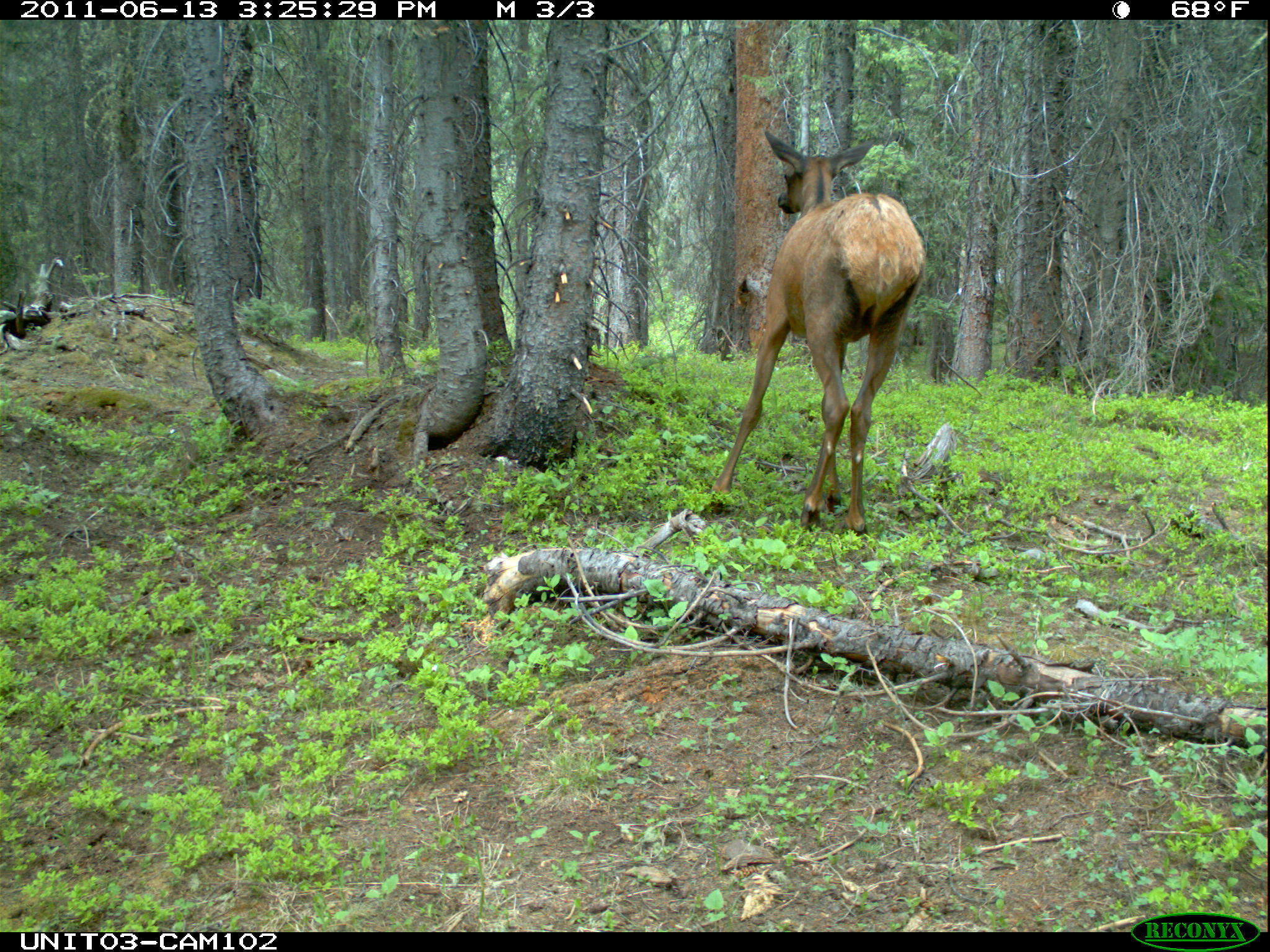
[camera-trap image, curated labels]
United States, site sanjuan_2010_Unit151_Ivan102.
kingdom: Animalia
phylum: Chordata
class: Mammalia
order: Artiodactyla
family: Cervidae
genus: Cervus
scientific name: Cervus elaphus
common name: red deer